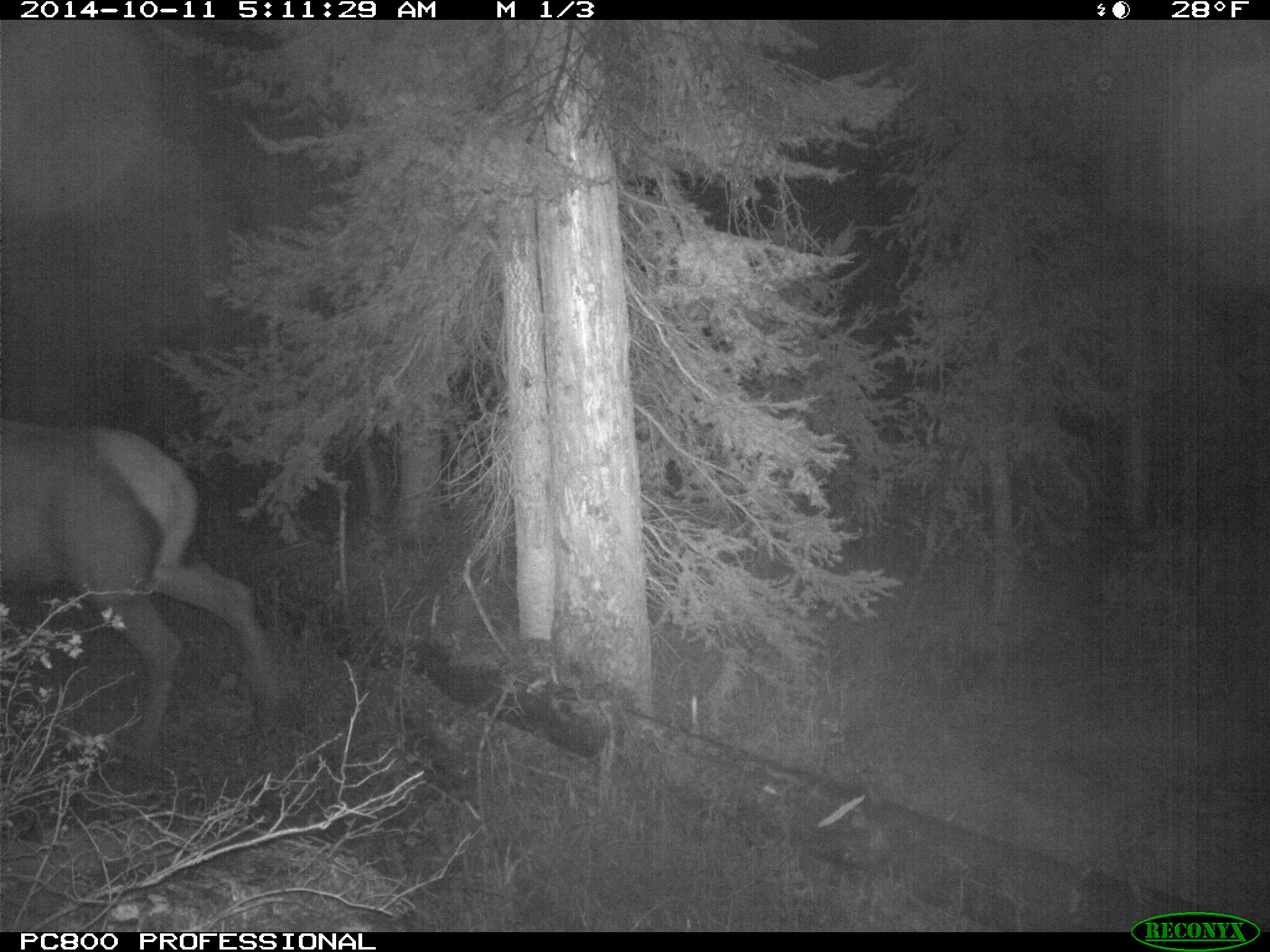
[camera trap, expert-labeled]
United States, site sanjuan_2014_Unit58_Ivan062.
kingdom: Animalia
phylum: Chordata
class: Mammalia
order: Artiodactyla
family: Cervidae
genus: Cervus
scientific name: Cervus elaphus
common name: red deer